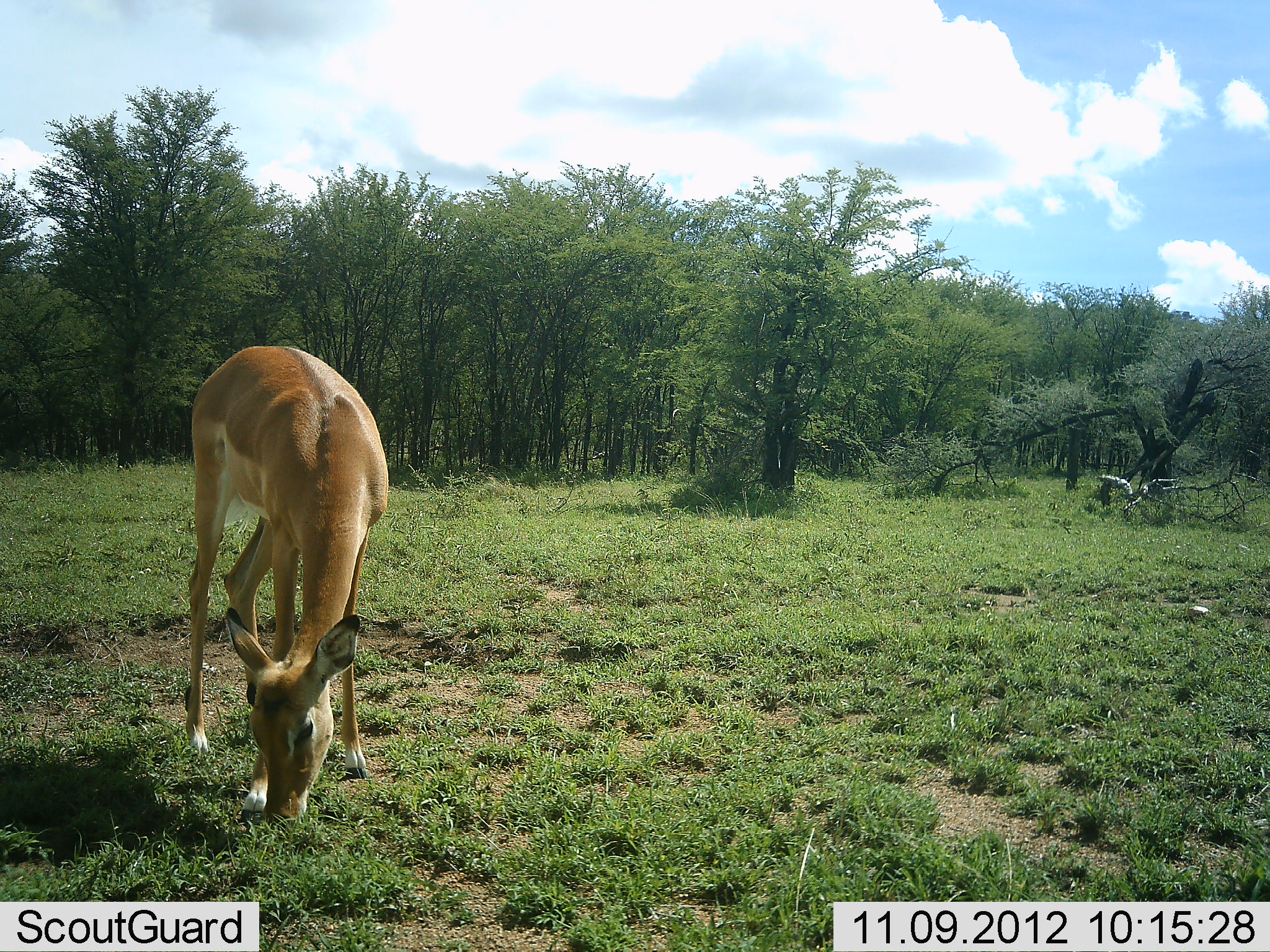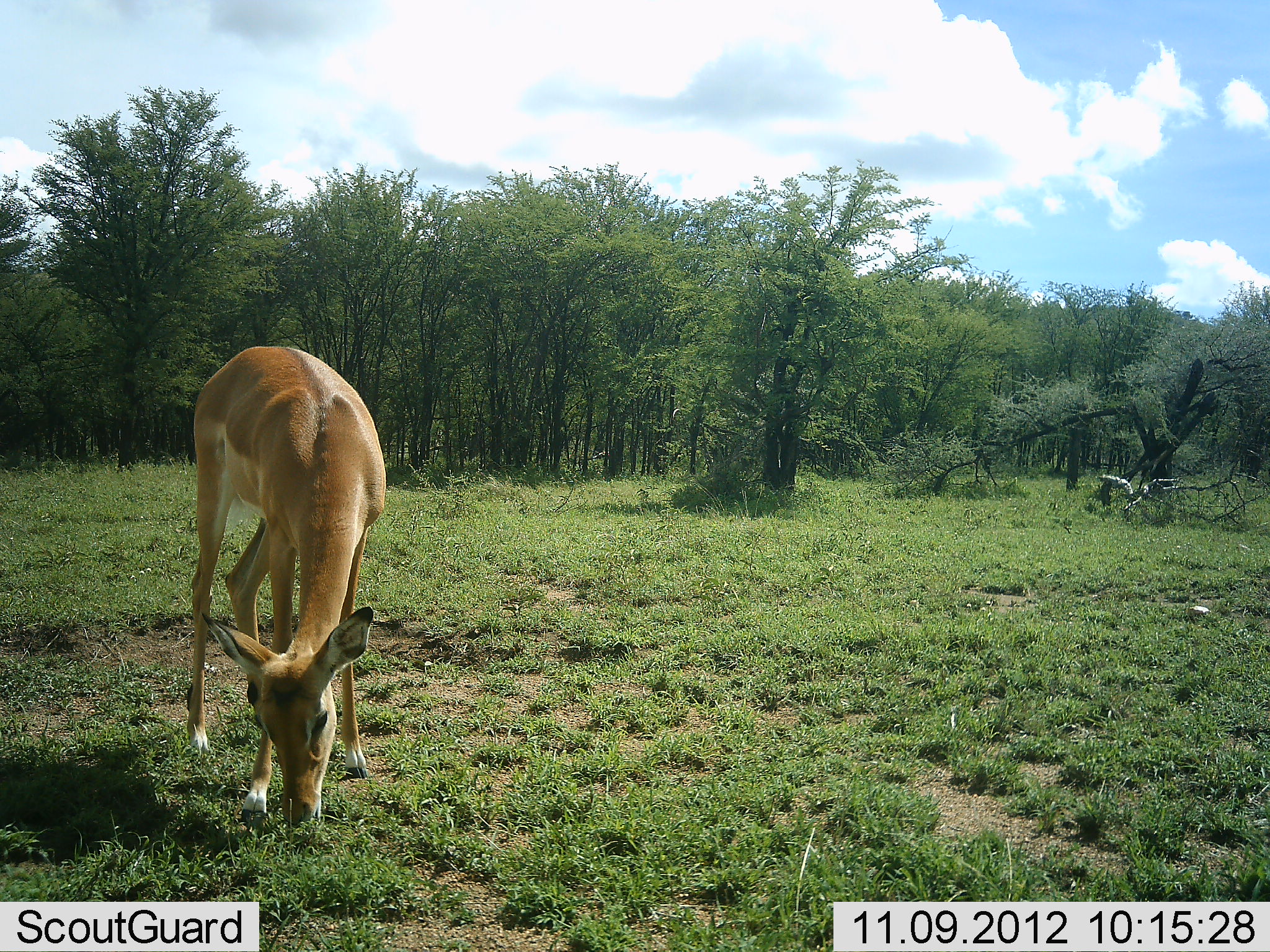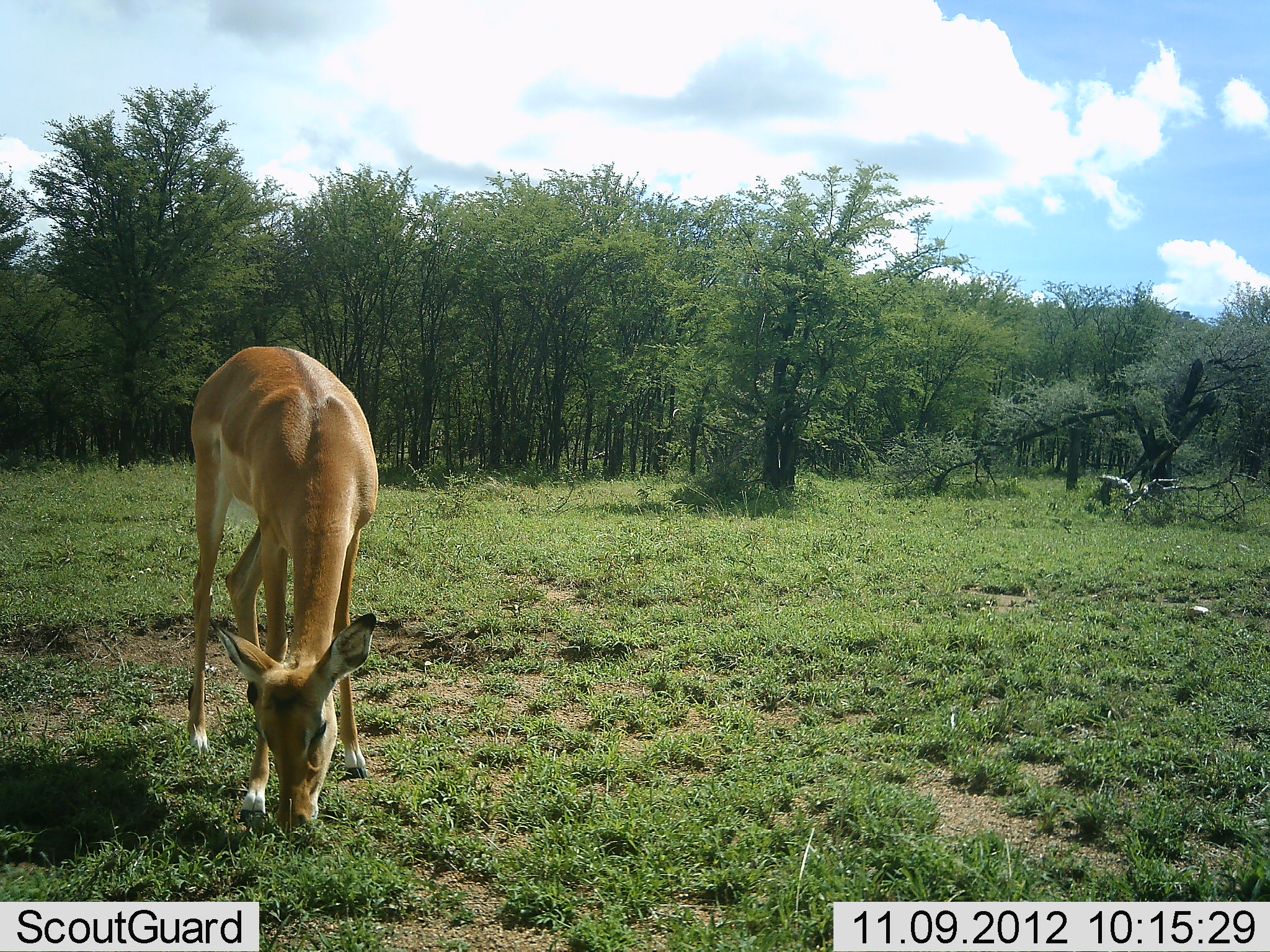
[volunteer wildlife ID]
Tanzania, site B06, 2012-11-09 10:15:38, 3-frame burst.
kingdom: Animalia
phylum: Chordata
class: Mammalia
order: Artiodactyla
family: Bovidae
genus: Aepyceros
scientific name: Aepyceros melampus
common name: impala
Impala (Aepyceros melampus), count 1. Behavior (volunteer vote fractions): standing 20%, resting 0%, moving 0%, interacting 0%. Young present (vote fraction): 0%. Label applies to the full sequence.